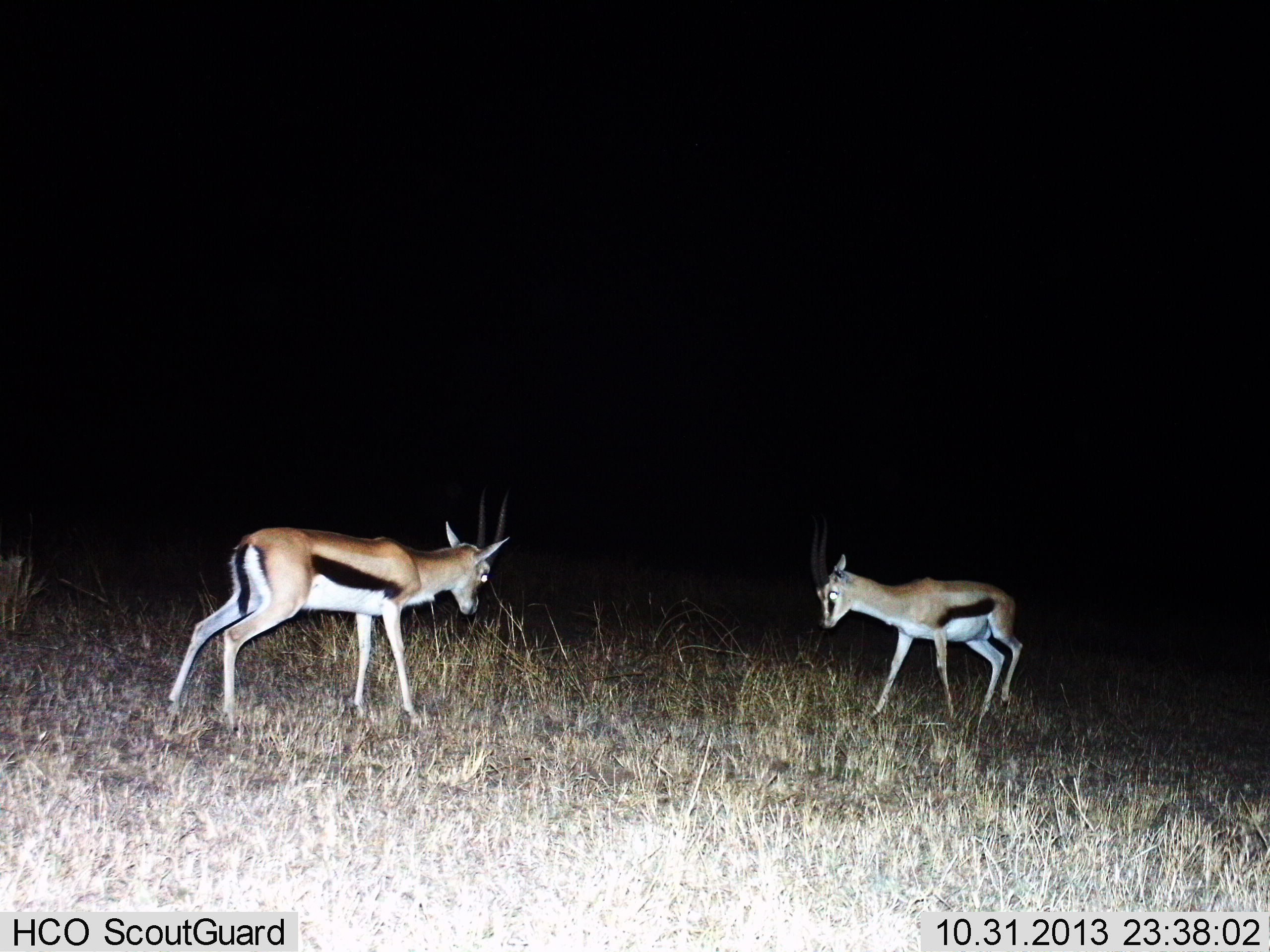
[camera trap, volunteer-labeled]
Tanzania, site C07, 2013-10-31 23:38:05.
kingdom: Animalia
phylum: Chordata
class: Mammalia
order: Artiodactyla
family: Bovidae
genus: Eudorcas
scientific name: Eudorcas thomsonii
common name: thomson's gazelle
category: gazellethomsons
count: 2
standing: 40%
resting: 0%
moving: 40%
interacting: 40%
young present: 0%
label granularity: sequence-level